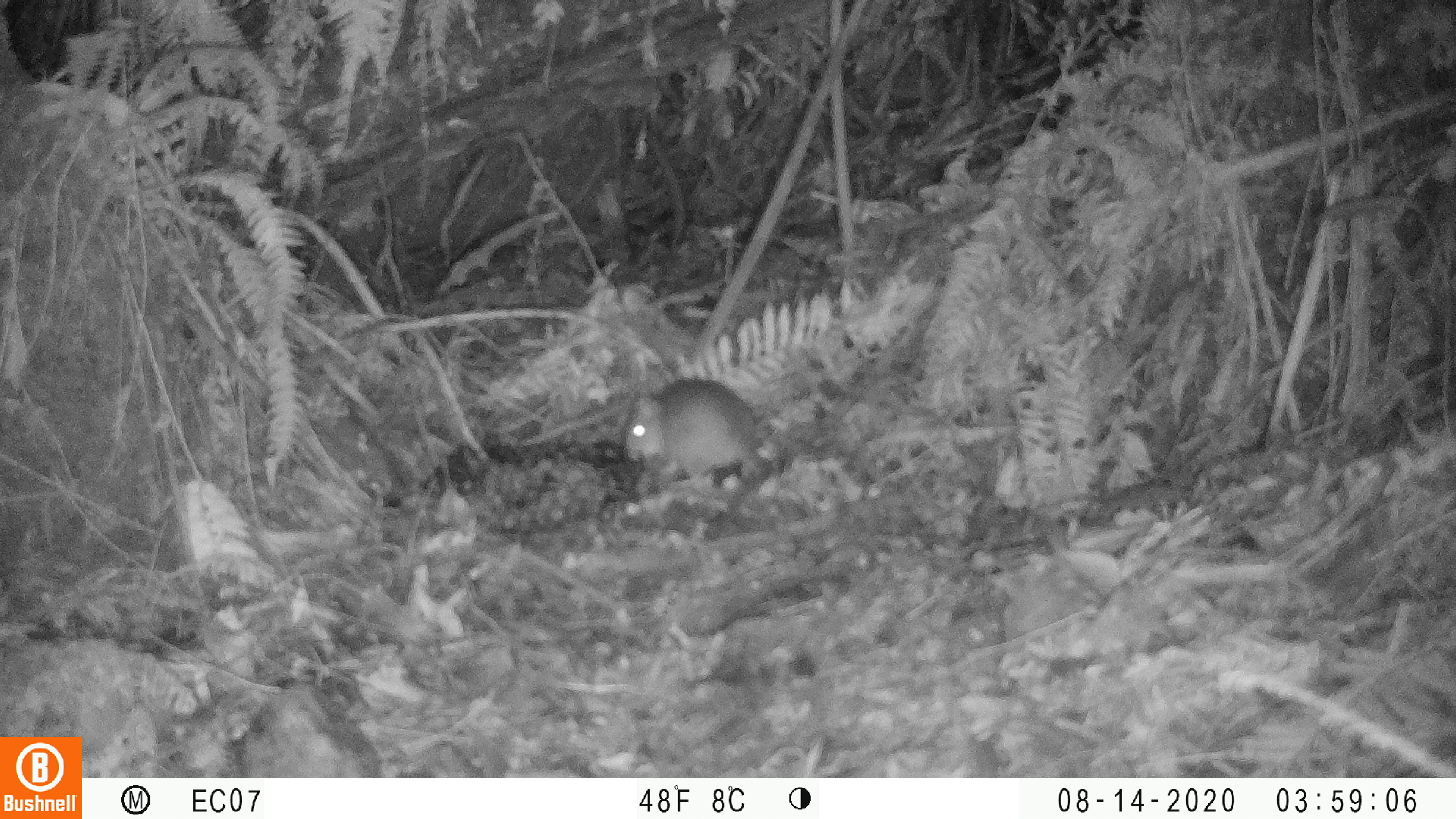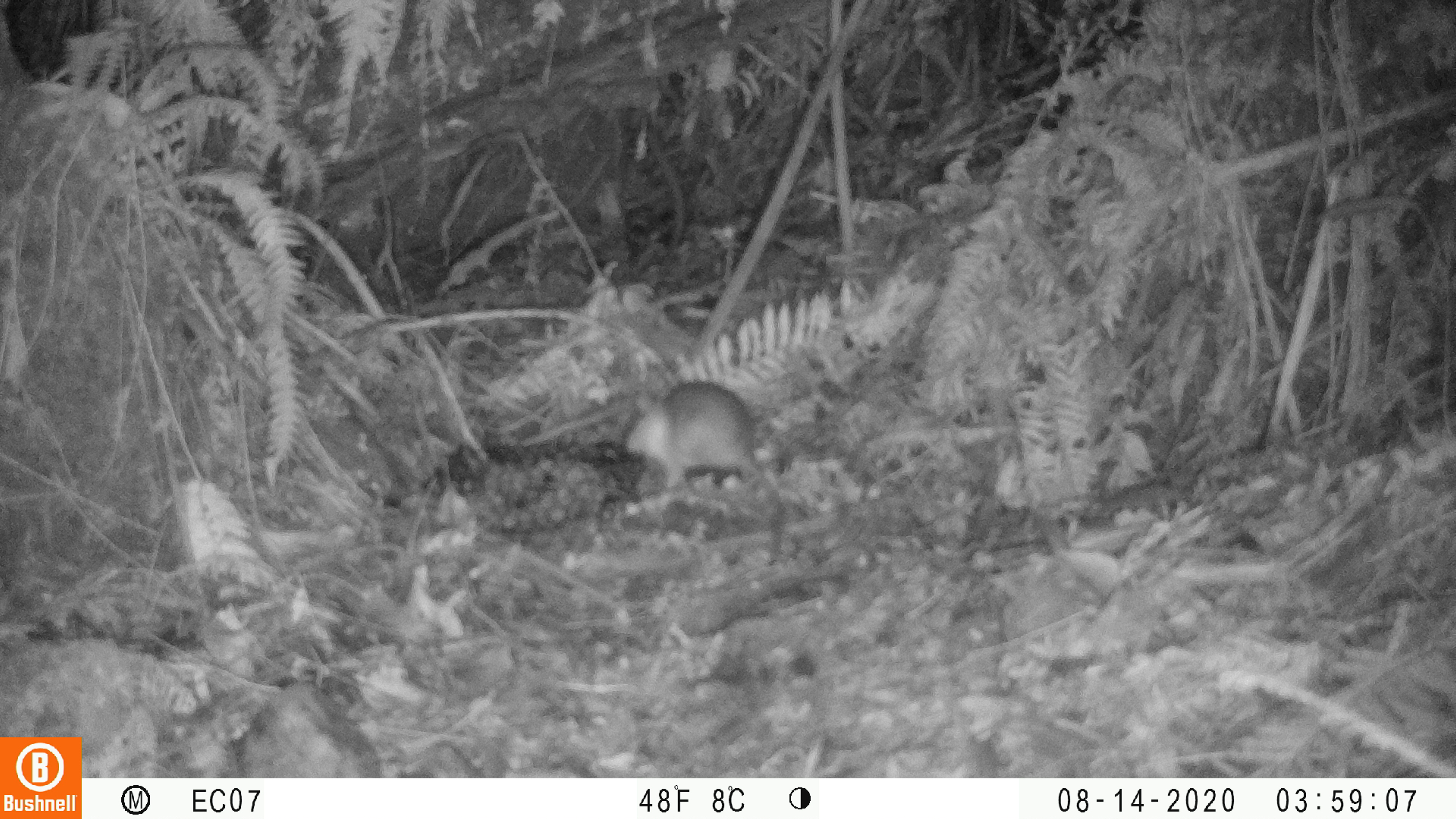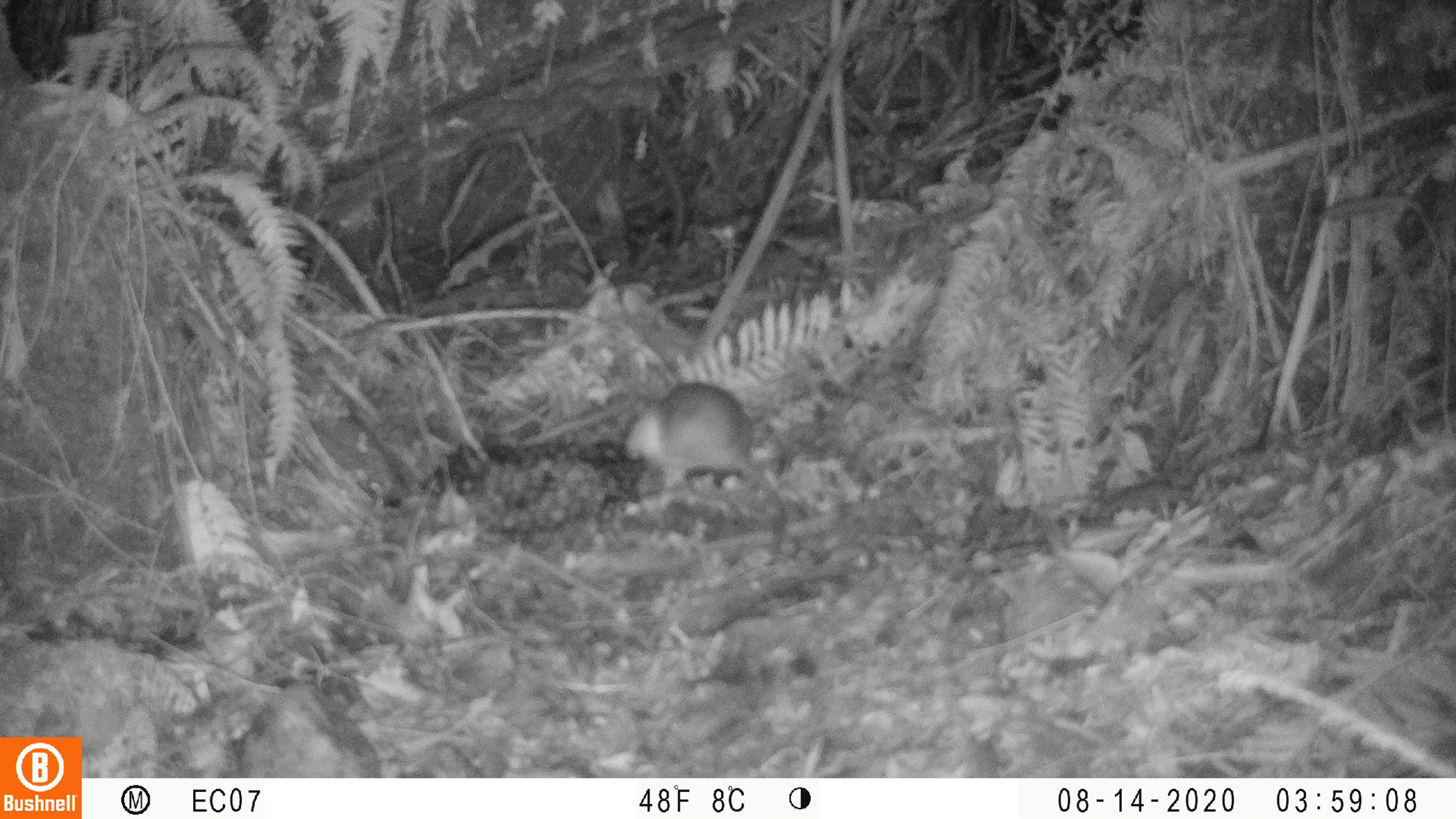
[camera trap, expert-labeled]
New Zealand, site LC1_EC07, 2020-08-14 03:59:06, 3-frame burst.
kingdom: Animalia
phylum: Chordata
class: Mammalia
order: Rodentia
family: Muridae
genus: Rattus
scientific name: Rattus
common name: rat